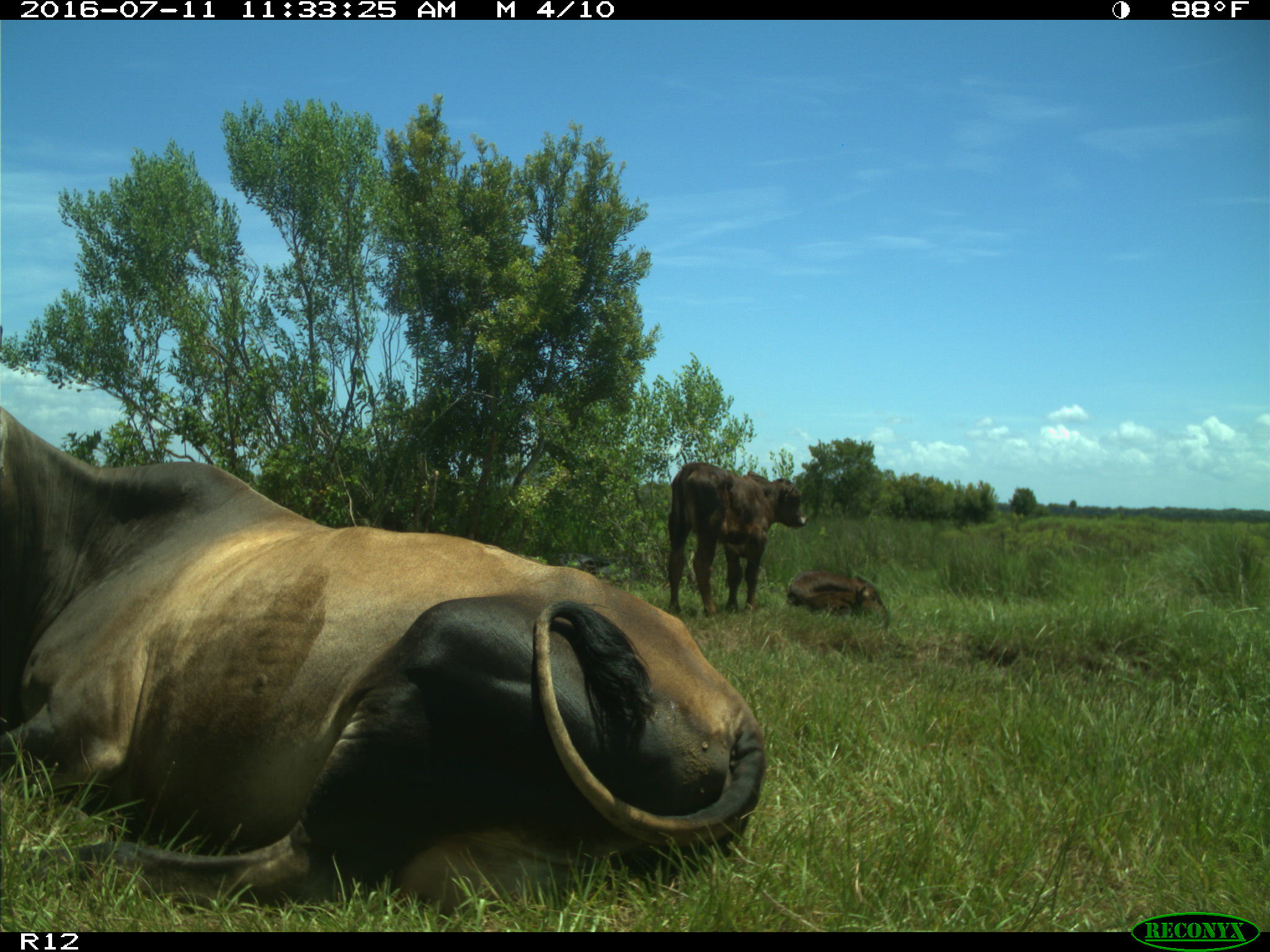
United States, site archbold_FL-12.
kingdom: Animalia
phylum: Chordata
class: Mammalia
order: Artiodactyla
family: Bovidae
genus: Bos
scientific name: Bos taurus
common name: domestic cow